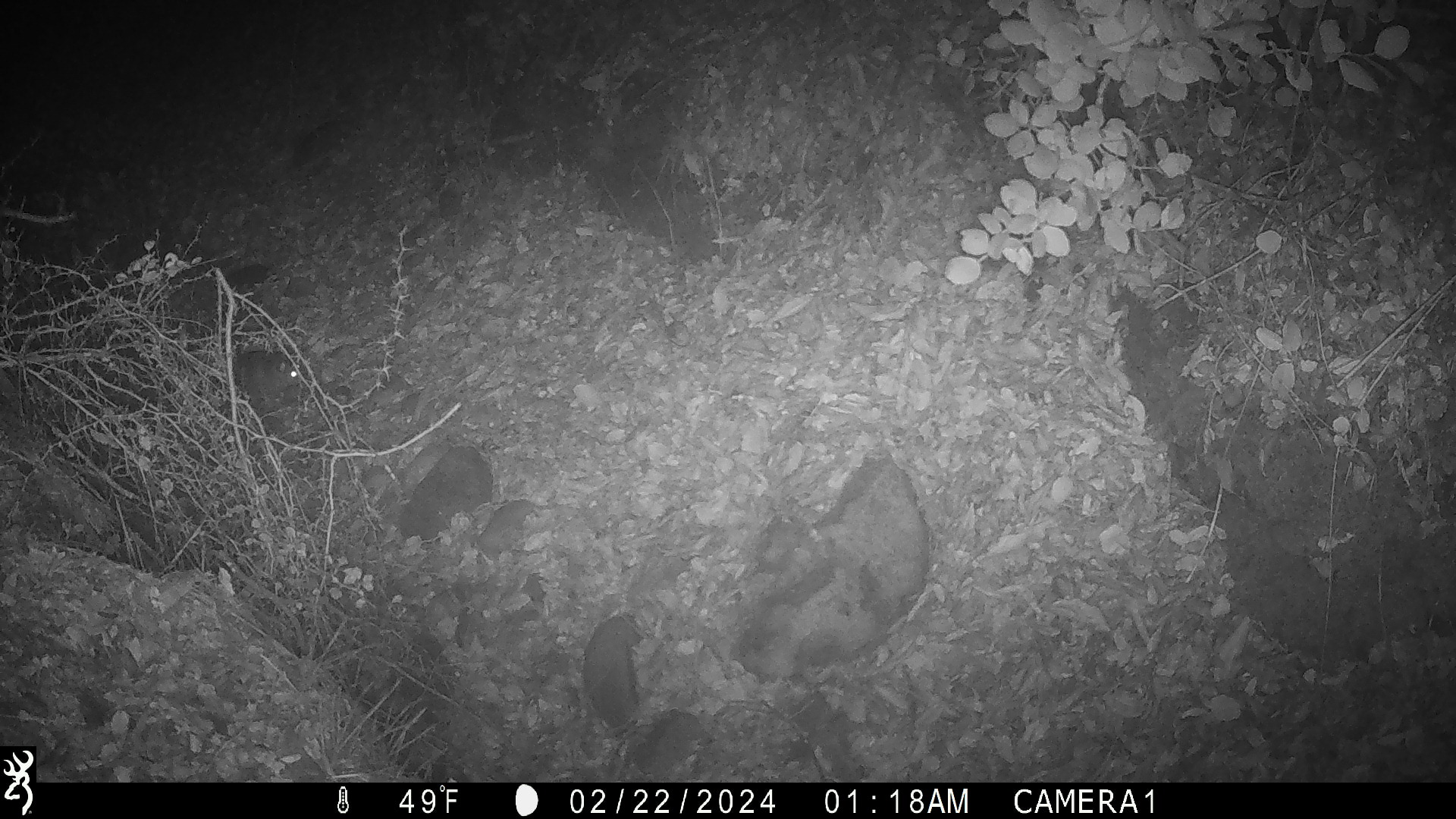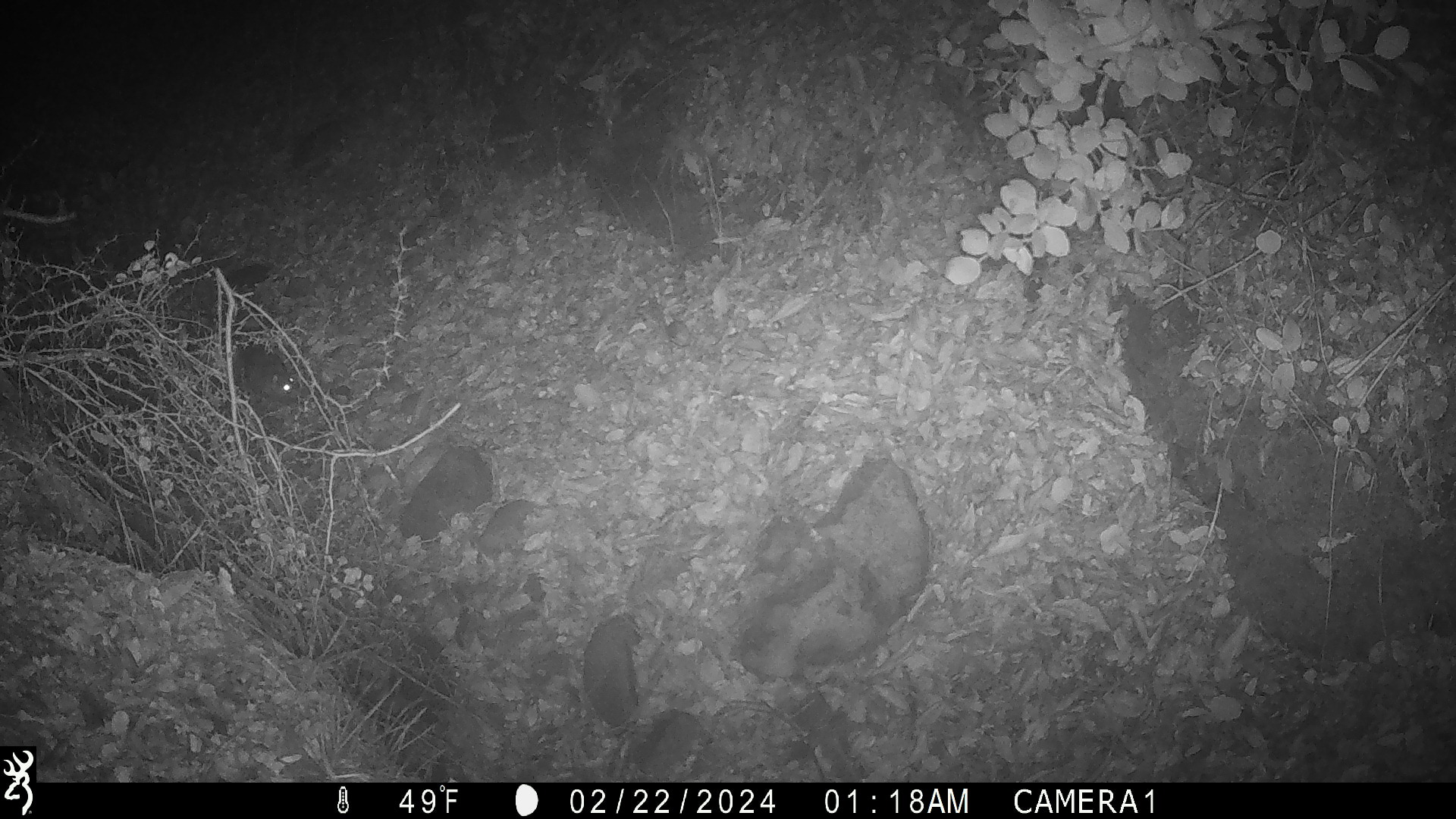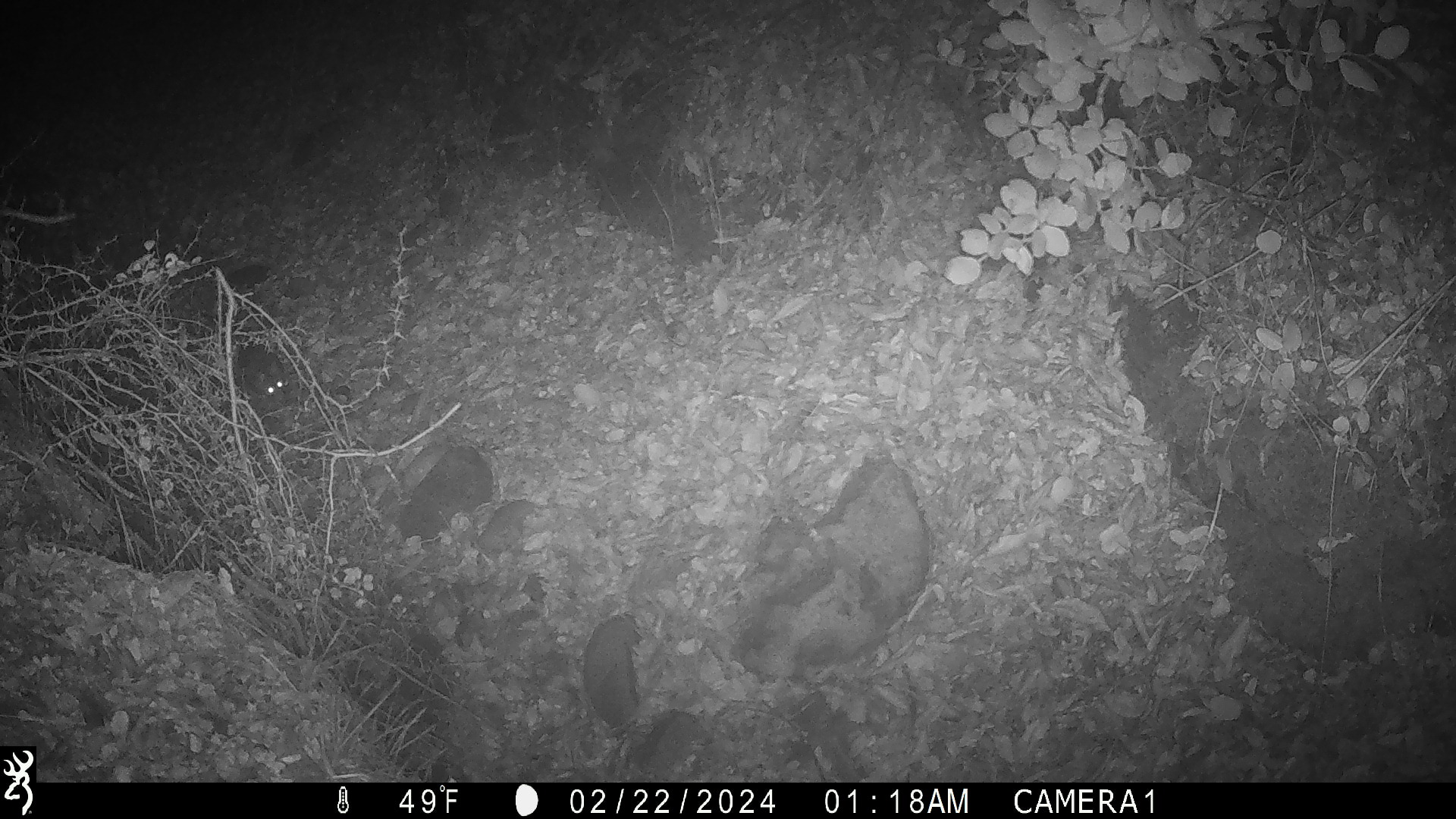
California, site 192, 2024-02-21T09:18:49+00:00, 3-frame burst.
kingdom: Animalia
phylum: Chordata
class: Mammalia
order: Rodentia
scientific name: Rodentia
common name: mouse or rat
Mouse or rat (Rodentia).